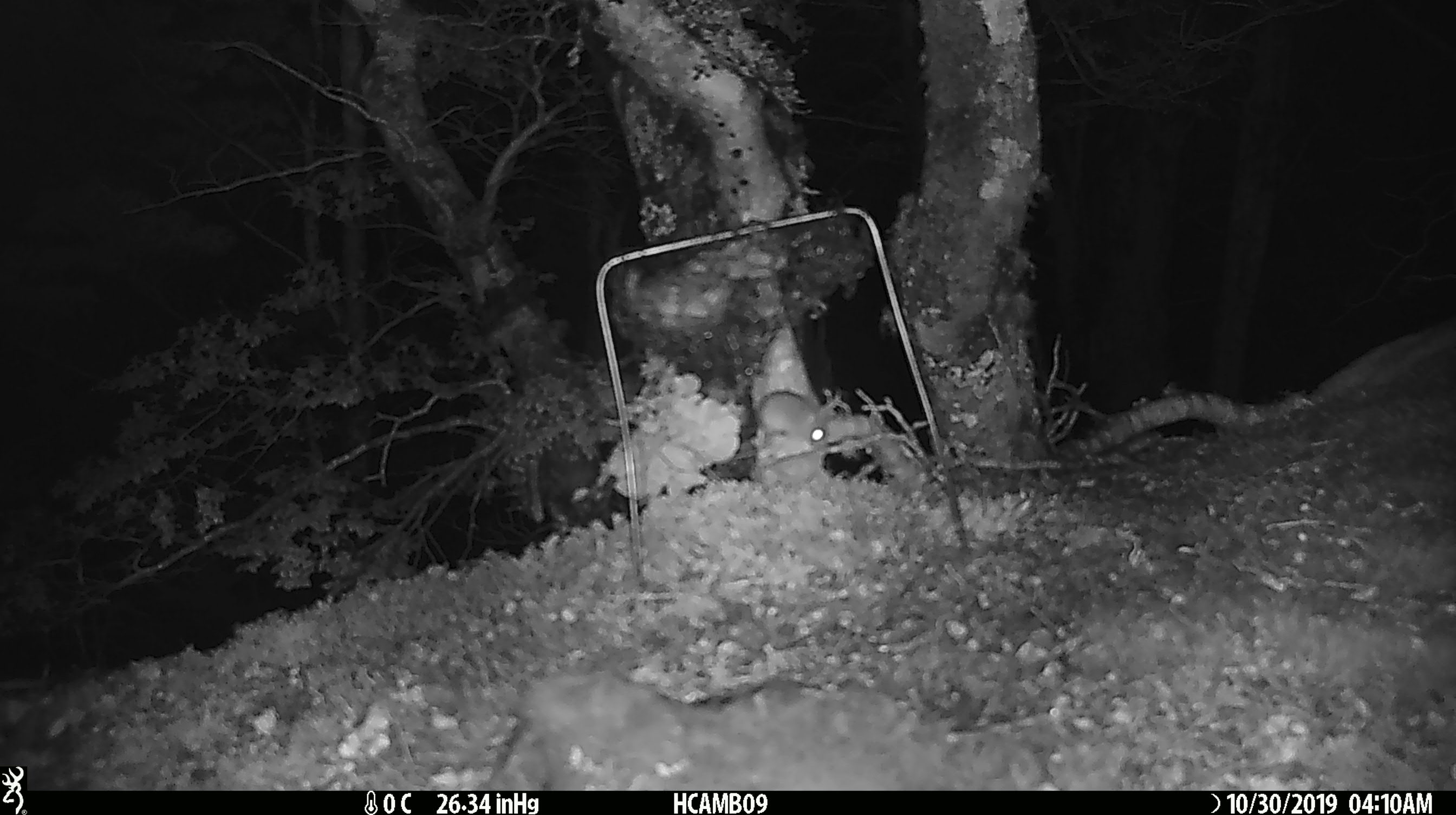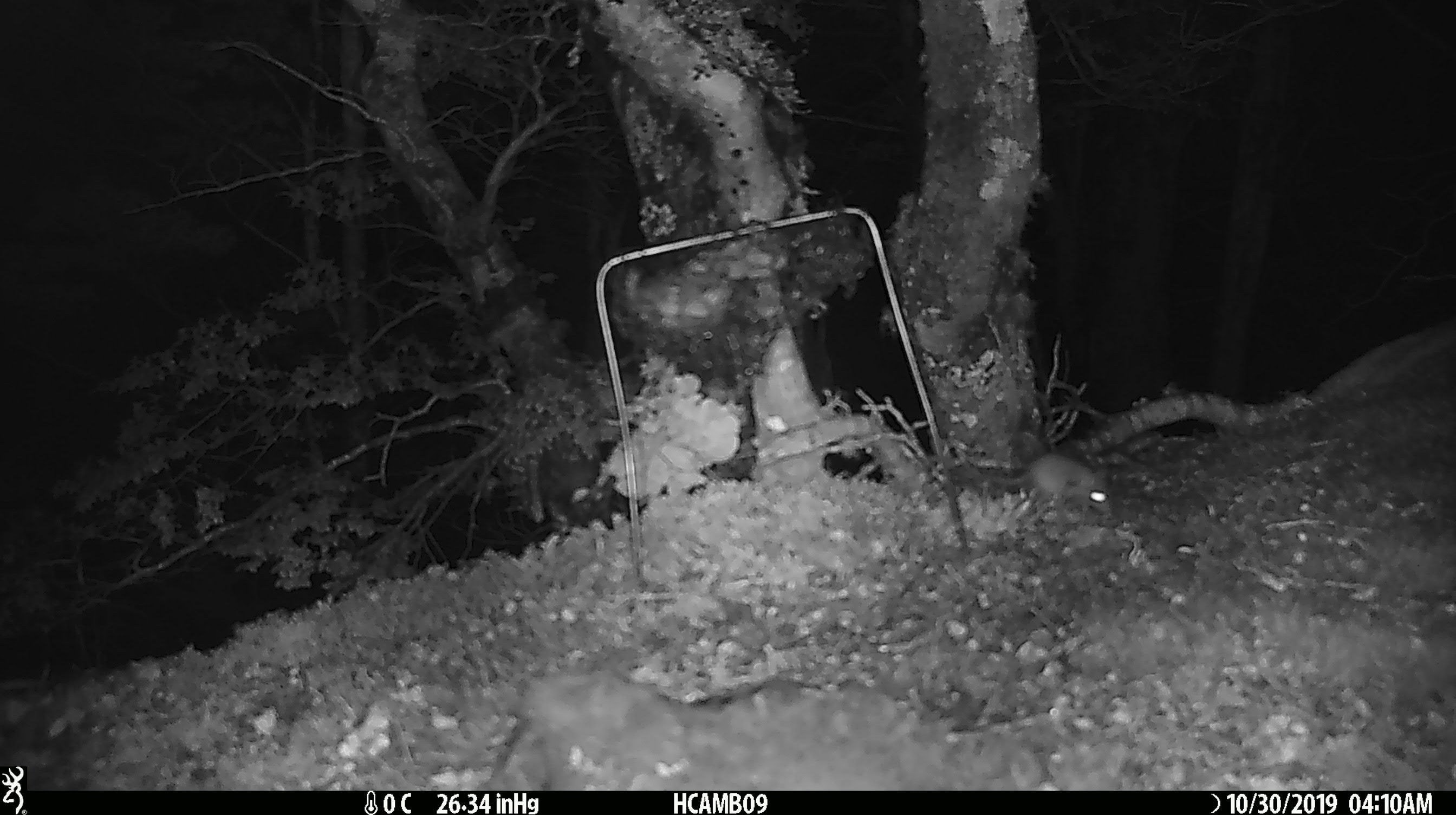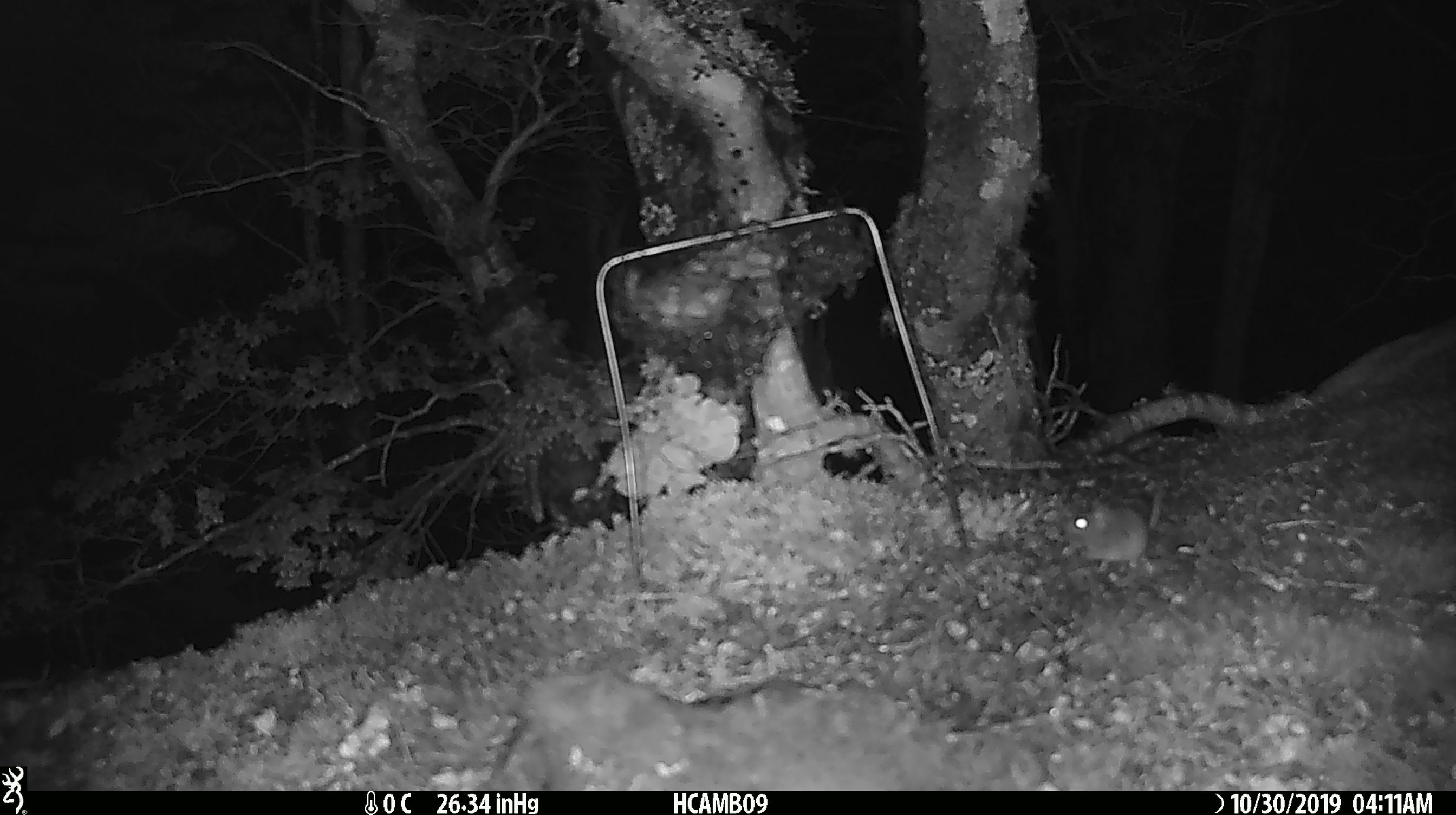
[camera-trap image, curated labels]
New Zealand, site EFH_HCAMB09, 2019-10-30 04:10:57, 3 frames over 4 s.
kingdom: Animalia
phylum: Chordata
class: Mammalia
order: Rodentia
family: Muridae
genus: Mus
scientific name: Mus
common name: mouse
Mouse (Mus).